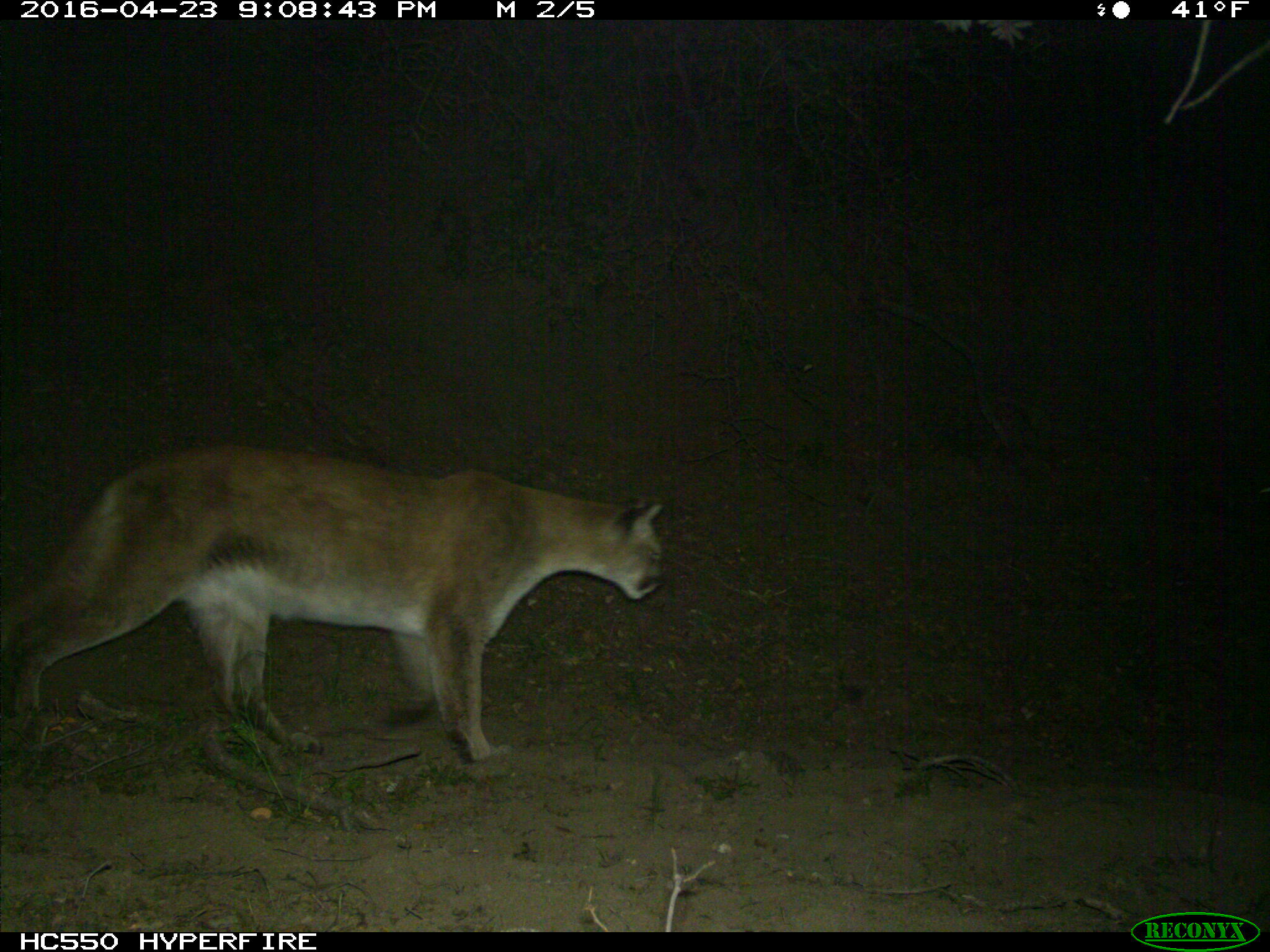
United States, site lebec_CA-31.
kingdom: Animalia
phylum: Chordata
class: Mammalia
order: Carnivora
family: Felidae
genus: Puma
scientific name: Puma concolor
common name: mountain lion